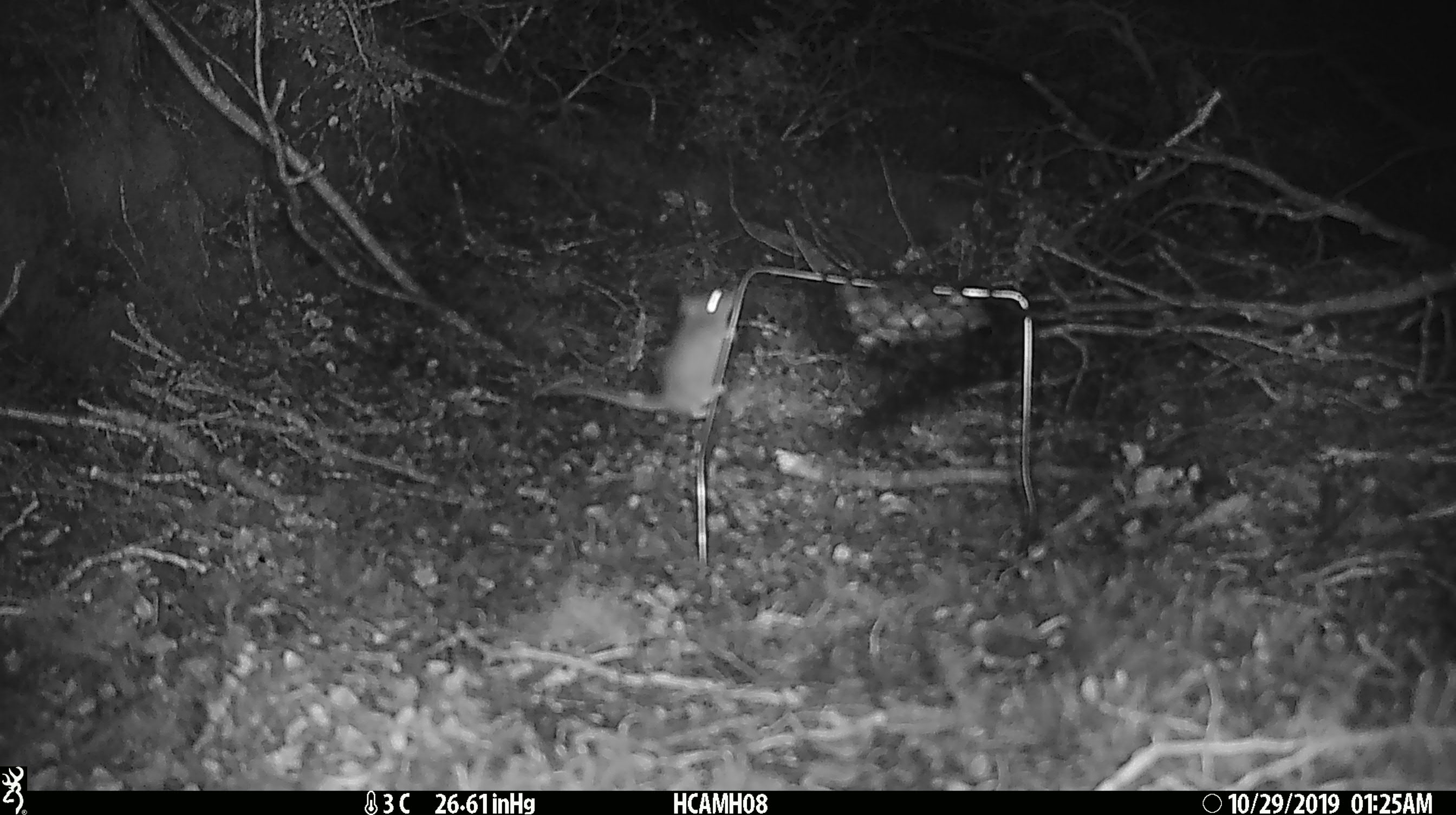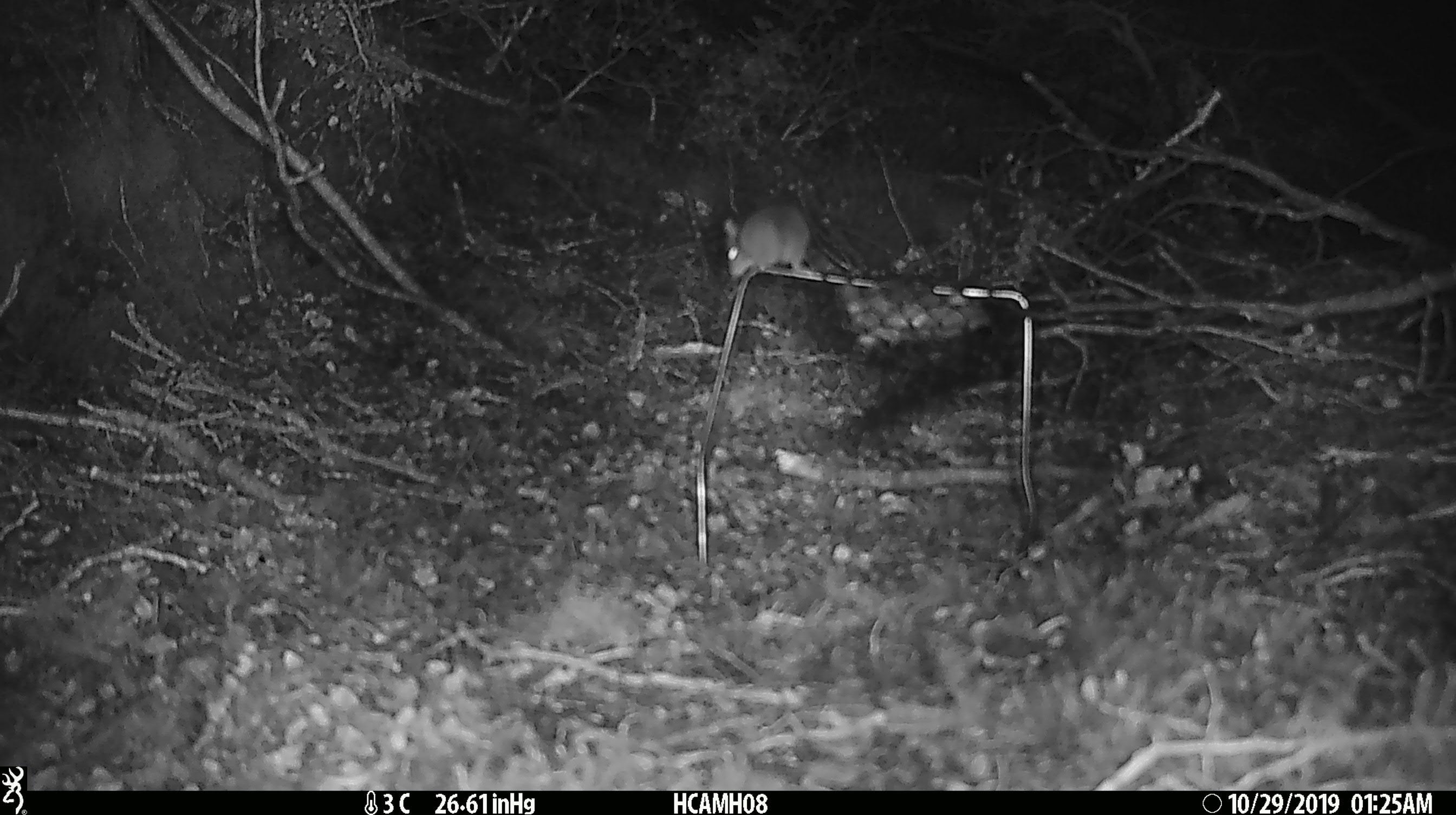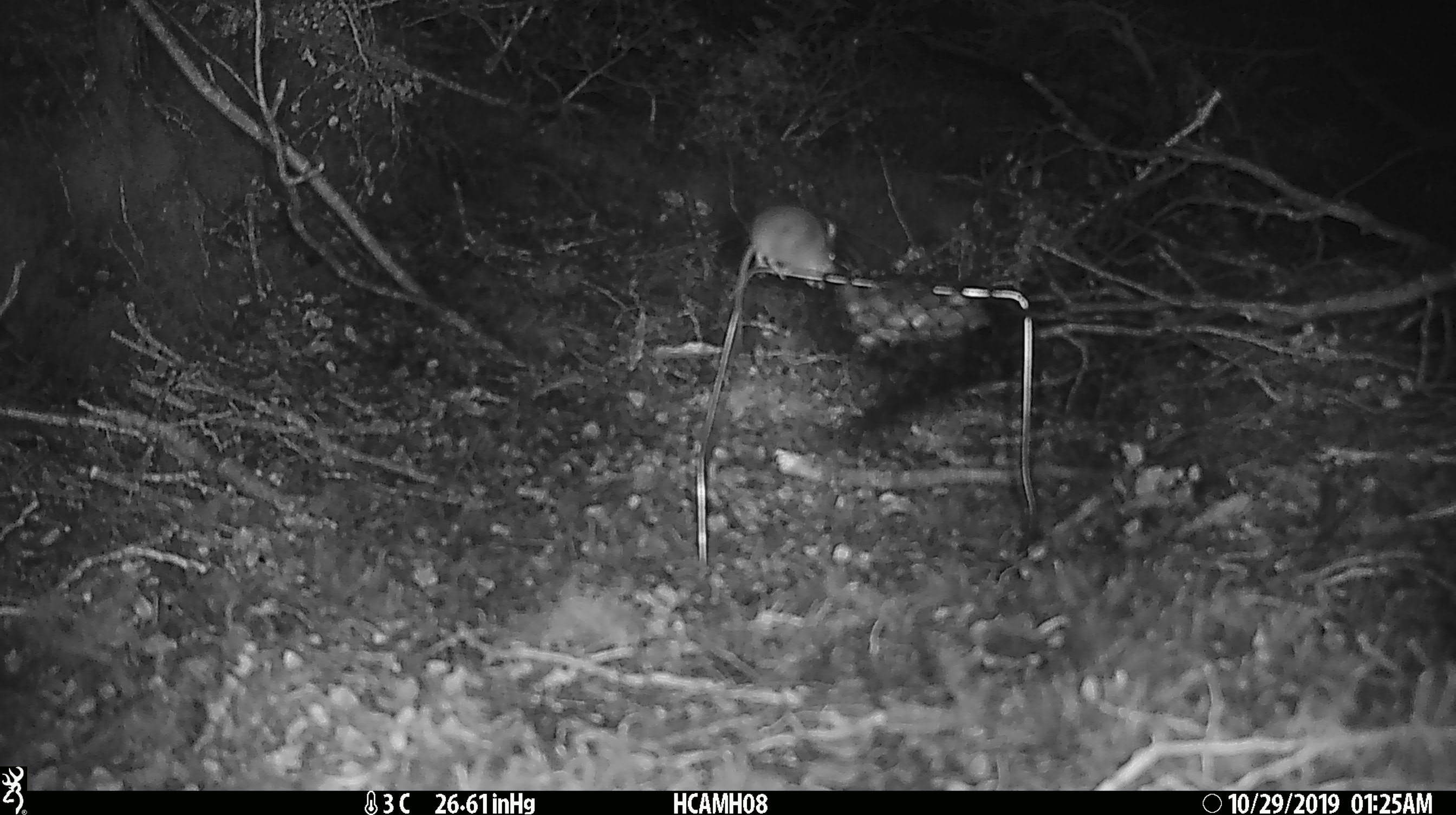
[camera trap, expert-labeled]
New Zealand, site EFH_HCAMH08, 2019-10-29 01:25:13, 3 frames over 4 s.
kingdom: Animalia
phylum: Chordata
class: Mammalia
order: Rodentia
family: Muridae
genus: Mus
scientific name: Mus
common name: mouse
Mouse (Mus).